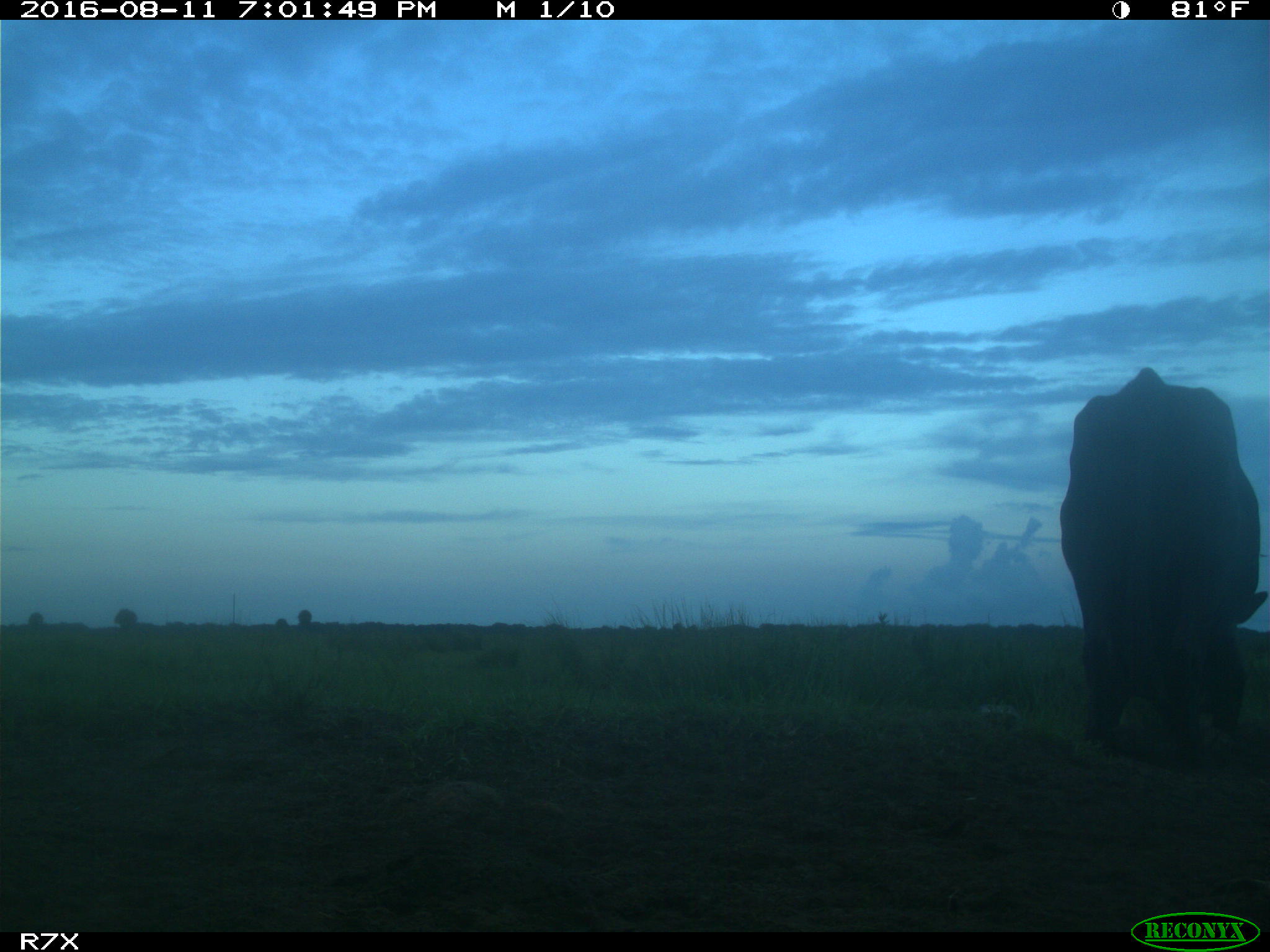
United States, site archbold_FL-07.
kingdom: Animalia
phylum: Chordata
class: Mammalia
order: Artiodactyla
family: Bovidae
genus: Bos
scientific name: Bos taurus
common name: domestic cow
Bos taurus (domestic cow).